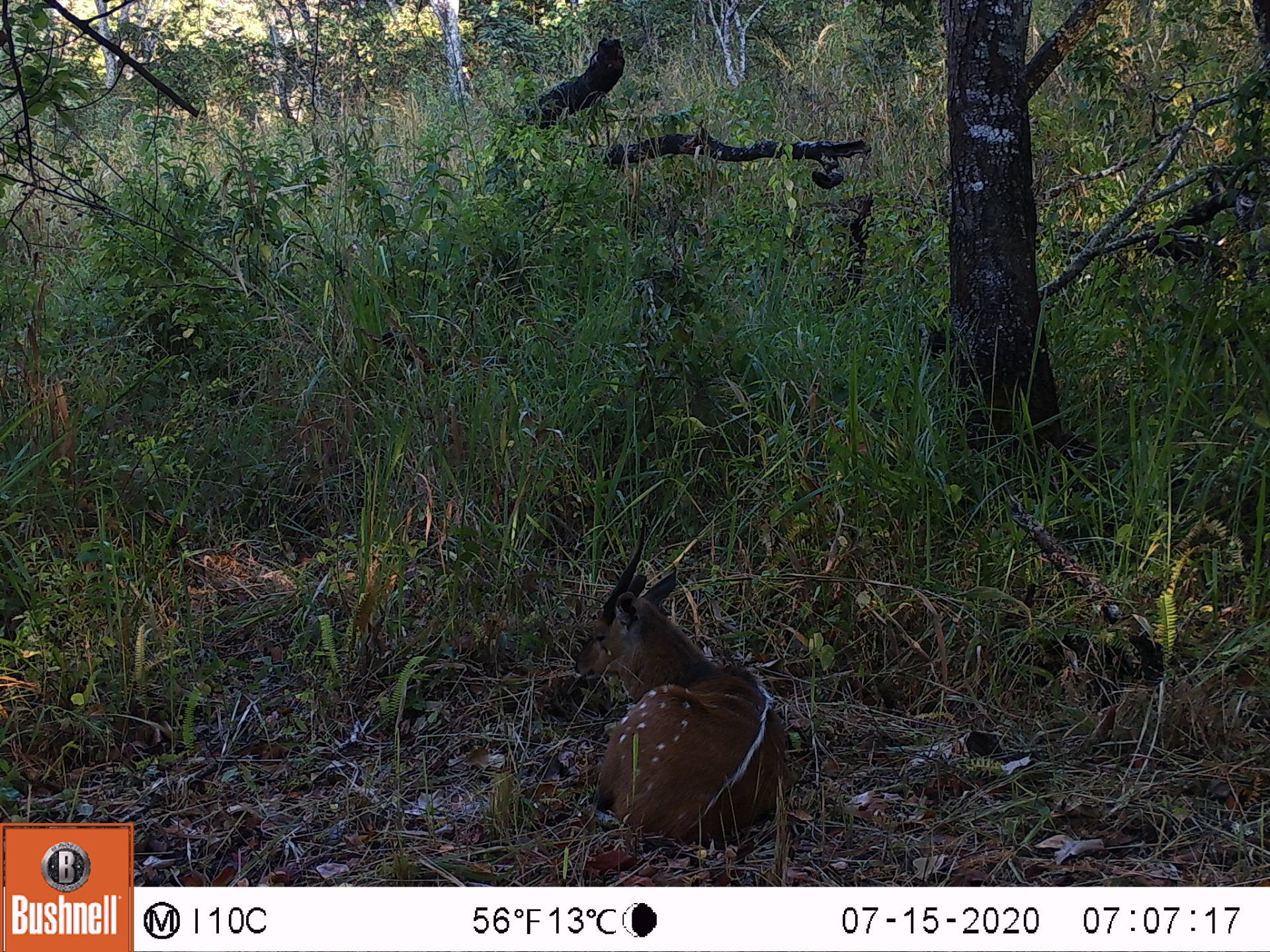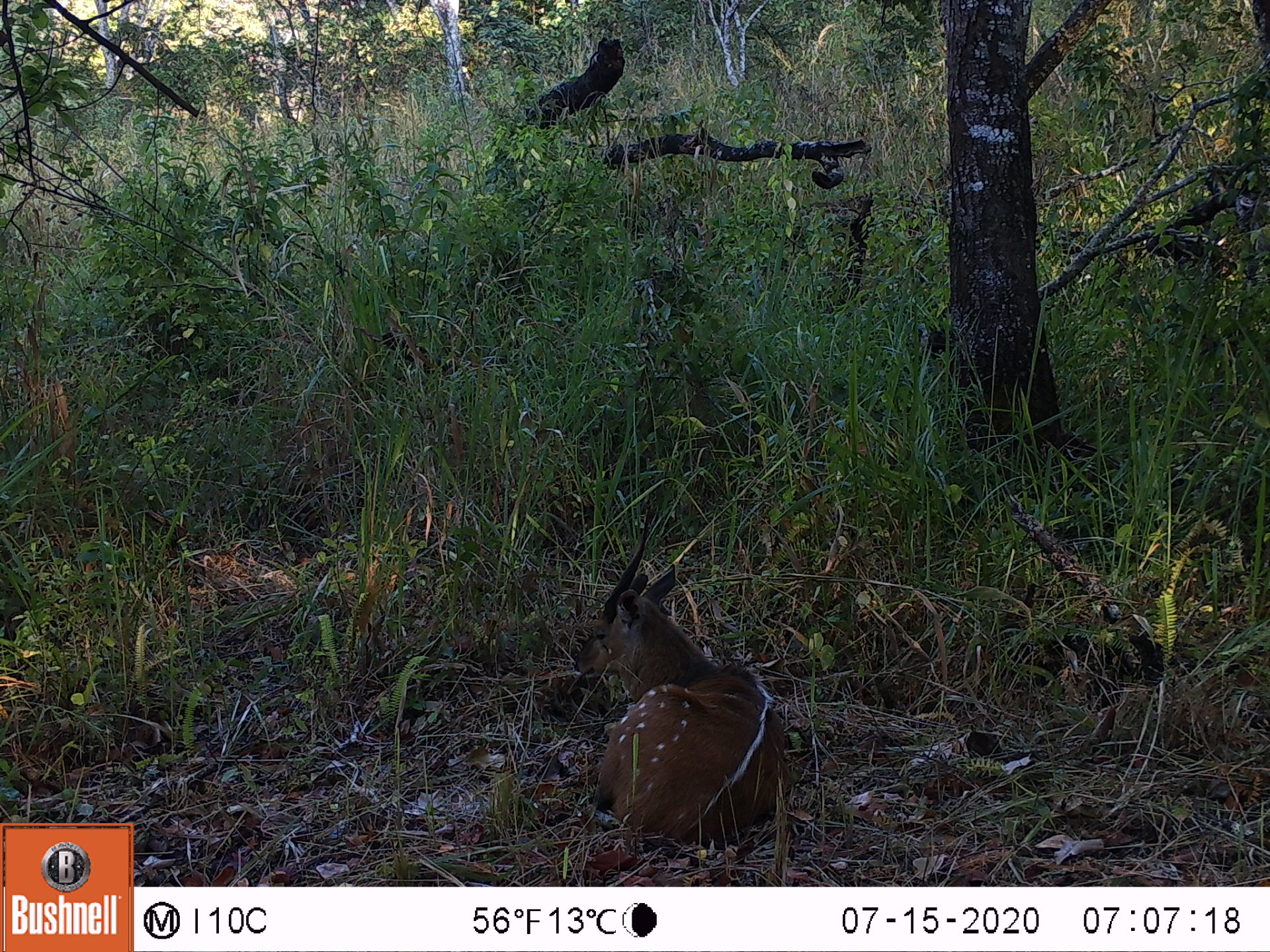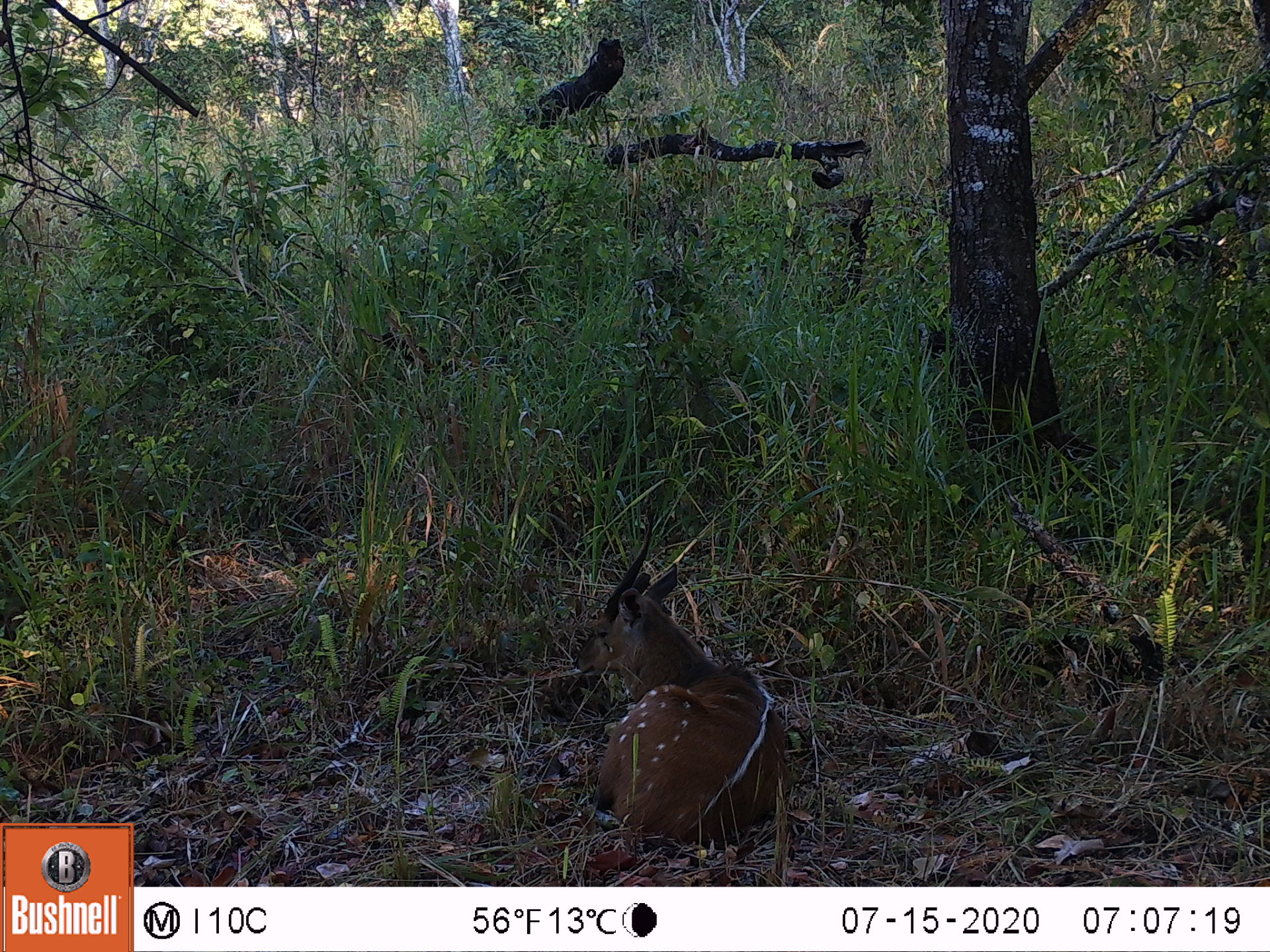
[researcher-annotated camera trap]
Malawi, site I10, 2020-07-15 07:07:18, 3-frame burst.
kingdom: Animalia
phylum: Chordata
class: Mammalia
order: Artiodactyla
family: Bovidae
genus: Tragelaphus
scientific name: Tragelaphus sylvaticus sylvaticus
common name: cape bushbuck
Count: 1.